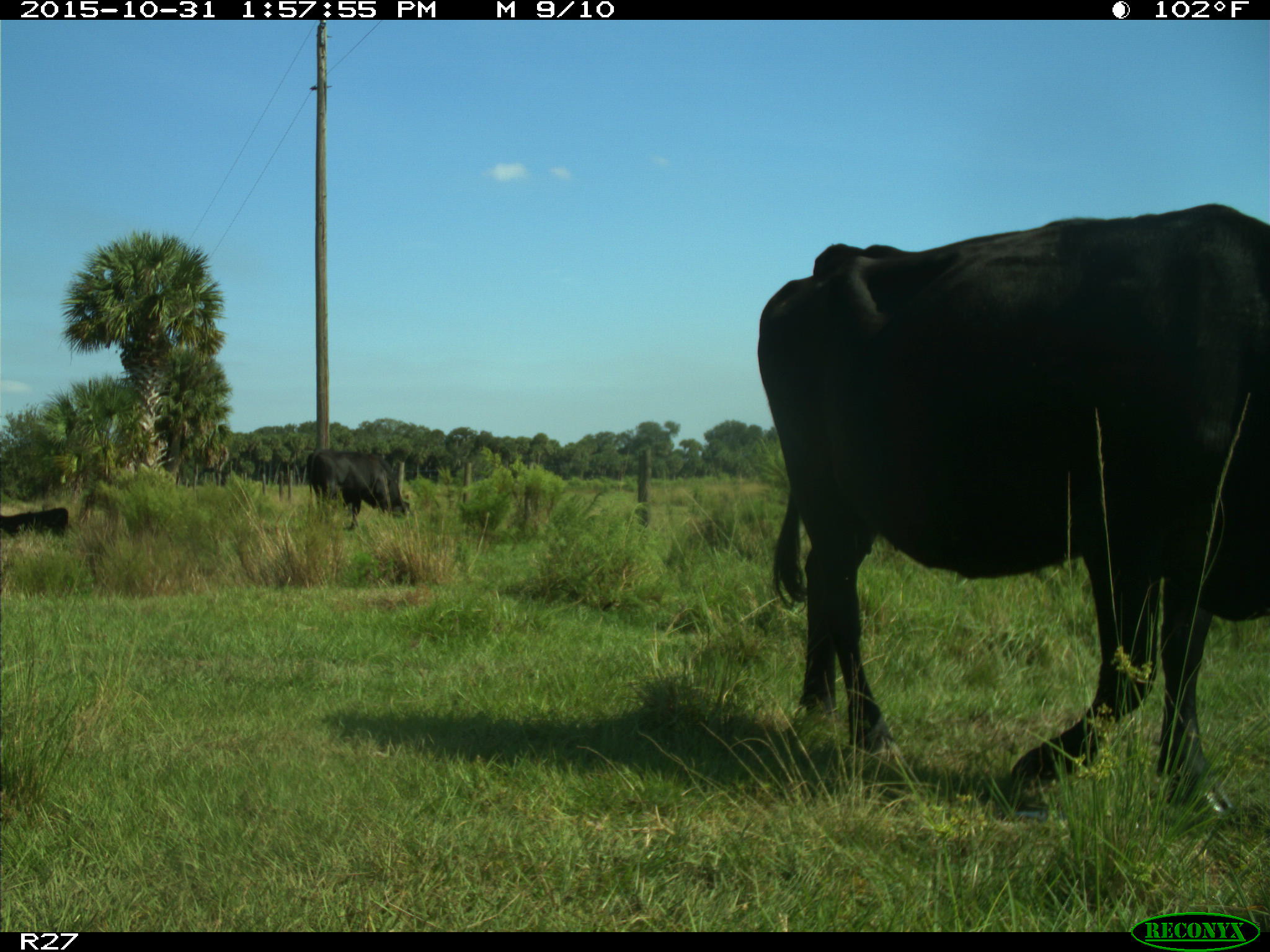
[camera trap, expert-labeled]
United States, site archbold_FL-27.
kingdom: Animalia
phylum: Chordata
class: Mammalia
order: Artiodactyla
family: Bovidae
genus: Bos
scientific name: Bos taurus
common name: domestic cow